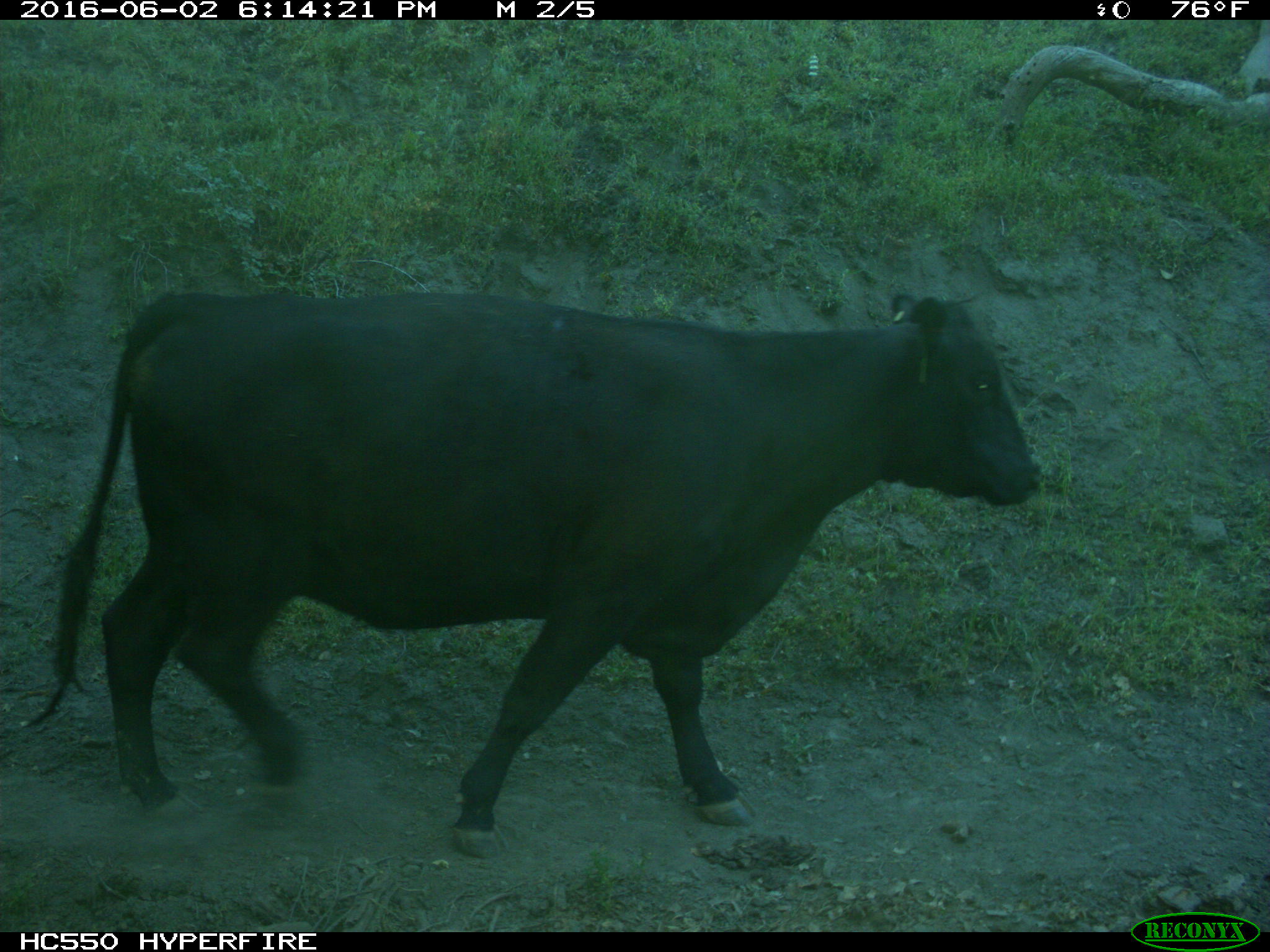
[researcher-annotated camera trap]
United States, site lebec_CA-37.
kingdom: Animalia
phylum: Chordata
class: Mammalia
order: Artiodactyla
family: Bovidae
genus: Bos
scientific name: Bos taurus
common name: domestic cow